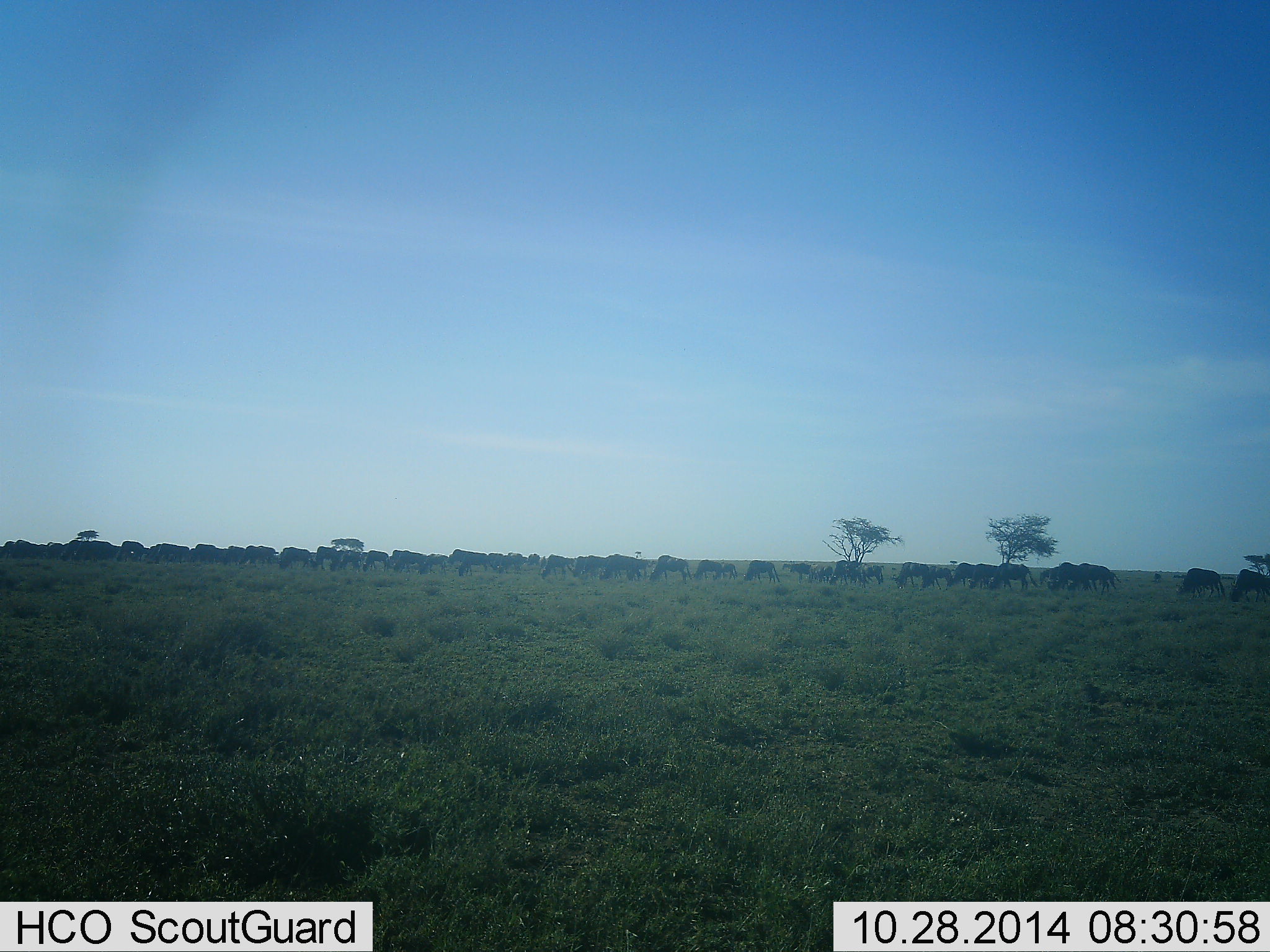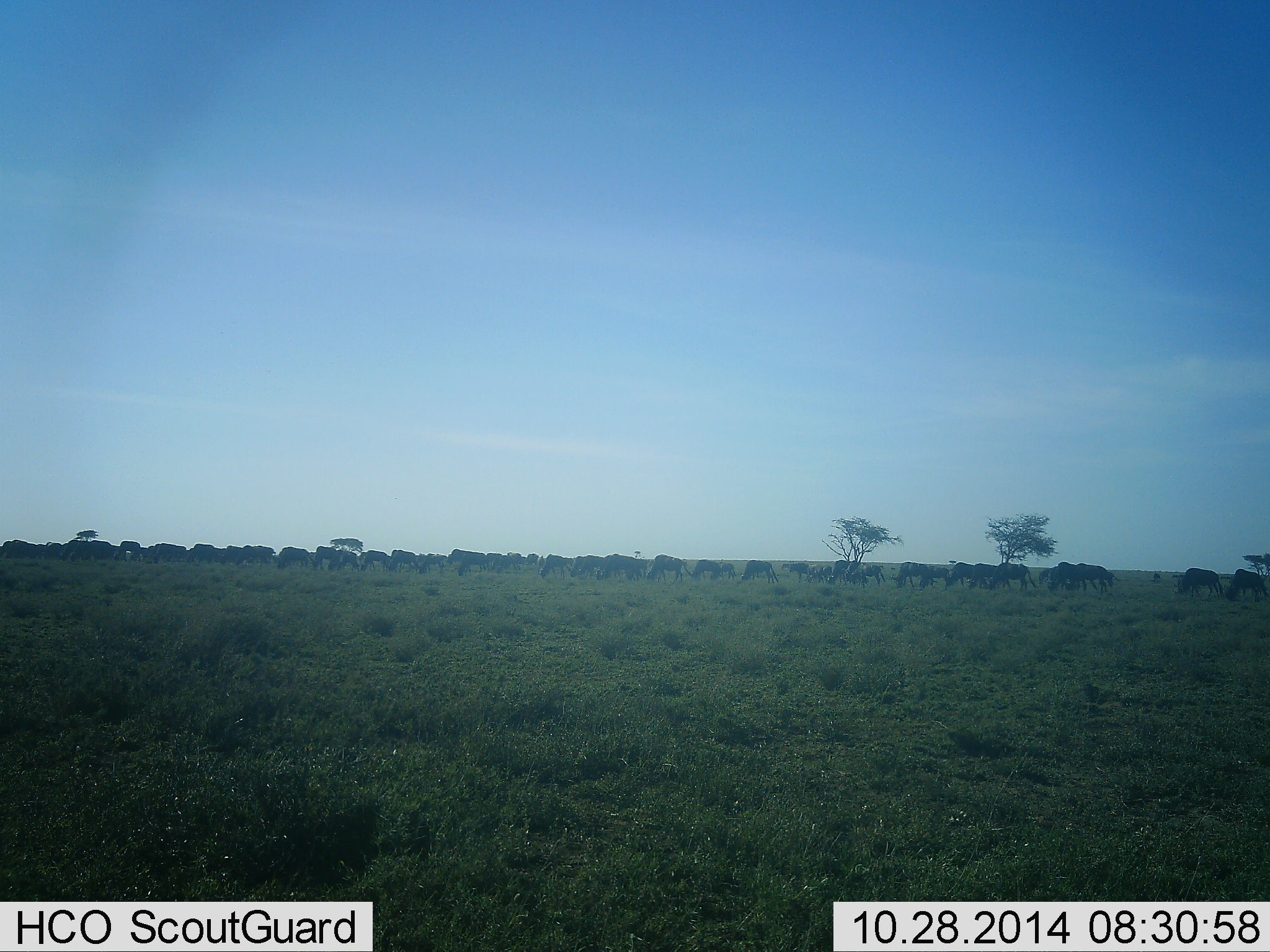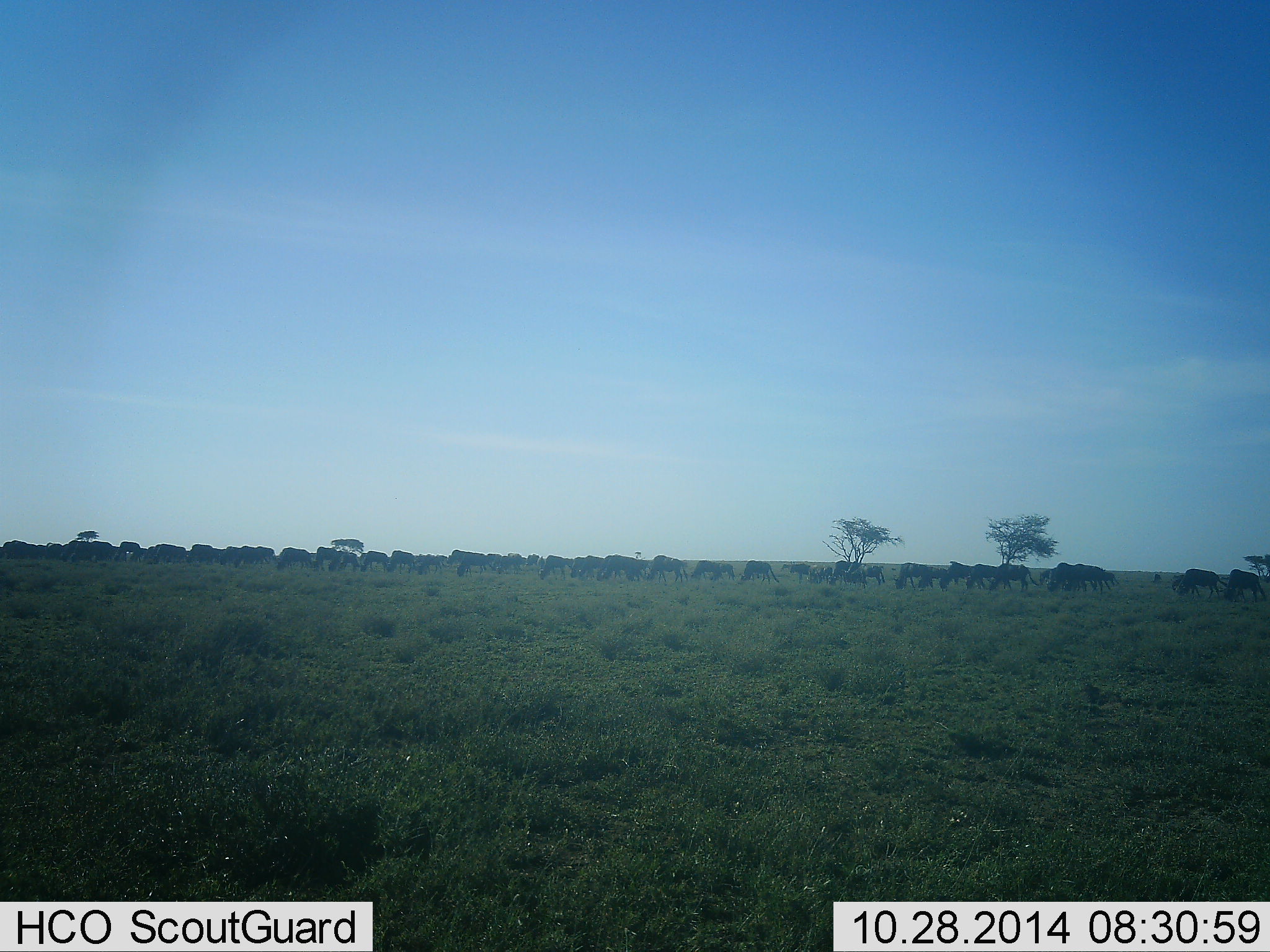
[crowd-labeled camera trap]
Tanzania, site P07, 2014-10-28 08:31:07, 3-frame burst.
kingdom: Animalia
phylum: Chordata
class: Mammalia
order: Artiodactyla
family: Bovidae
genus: Connochaetes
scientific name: Connochaetes taurinus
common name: blue wildebeest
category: wildebeest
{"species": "wildebeest (blue wildebeest) (Connochaetes taurinus)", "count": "51+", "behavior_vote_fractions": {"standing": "50%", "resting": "0%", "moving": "60%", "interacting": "10%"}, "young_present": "10%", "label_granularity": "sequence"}